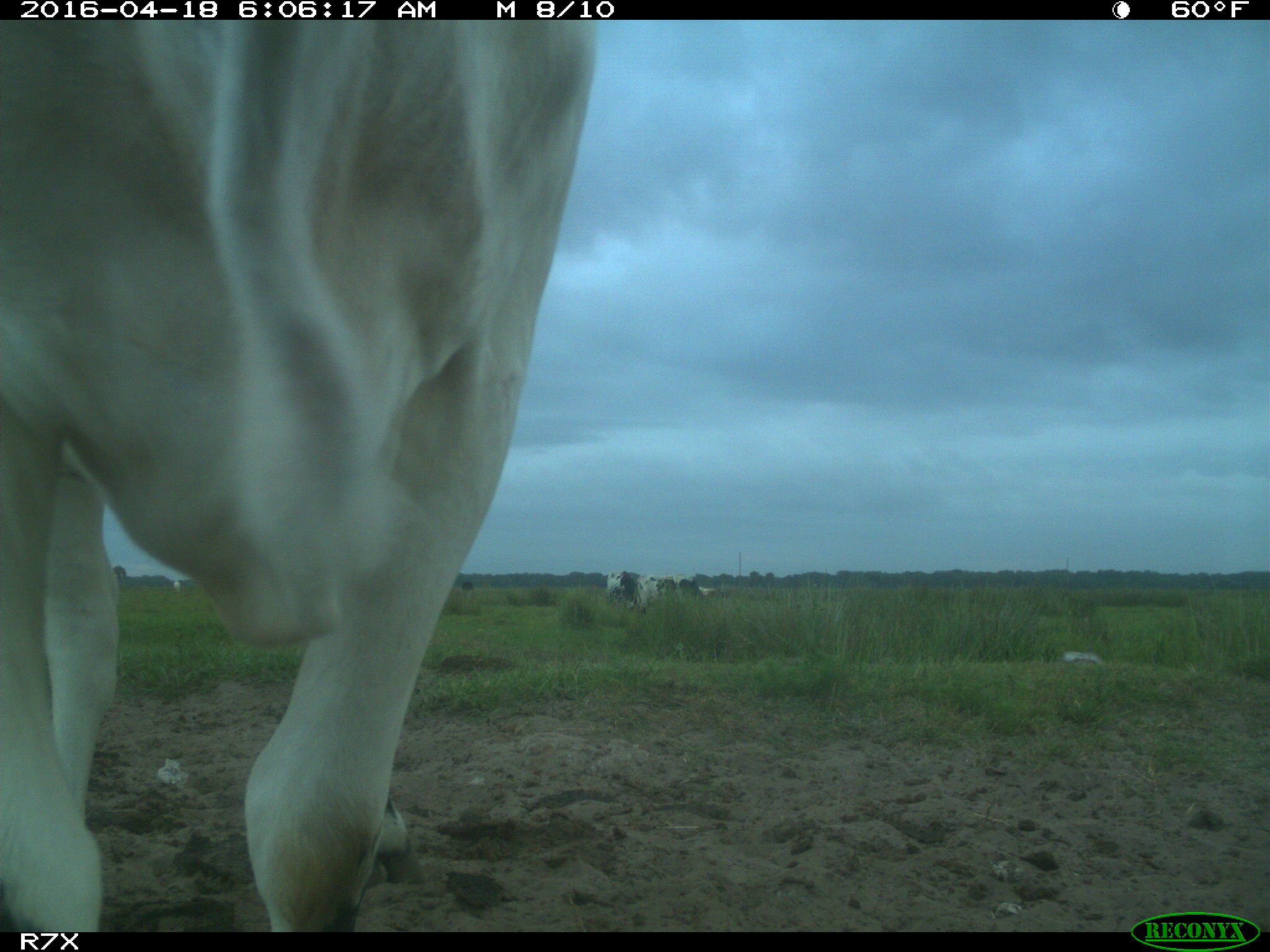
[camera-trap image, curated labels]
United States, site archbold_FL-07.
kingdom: Animalia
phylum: Chordata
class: Mammalia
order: Artiodactyla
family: Bovidae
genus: Bos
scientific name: Bos taurus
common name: domestic cow